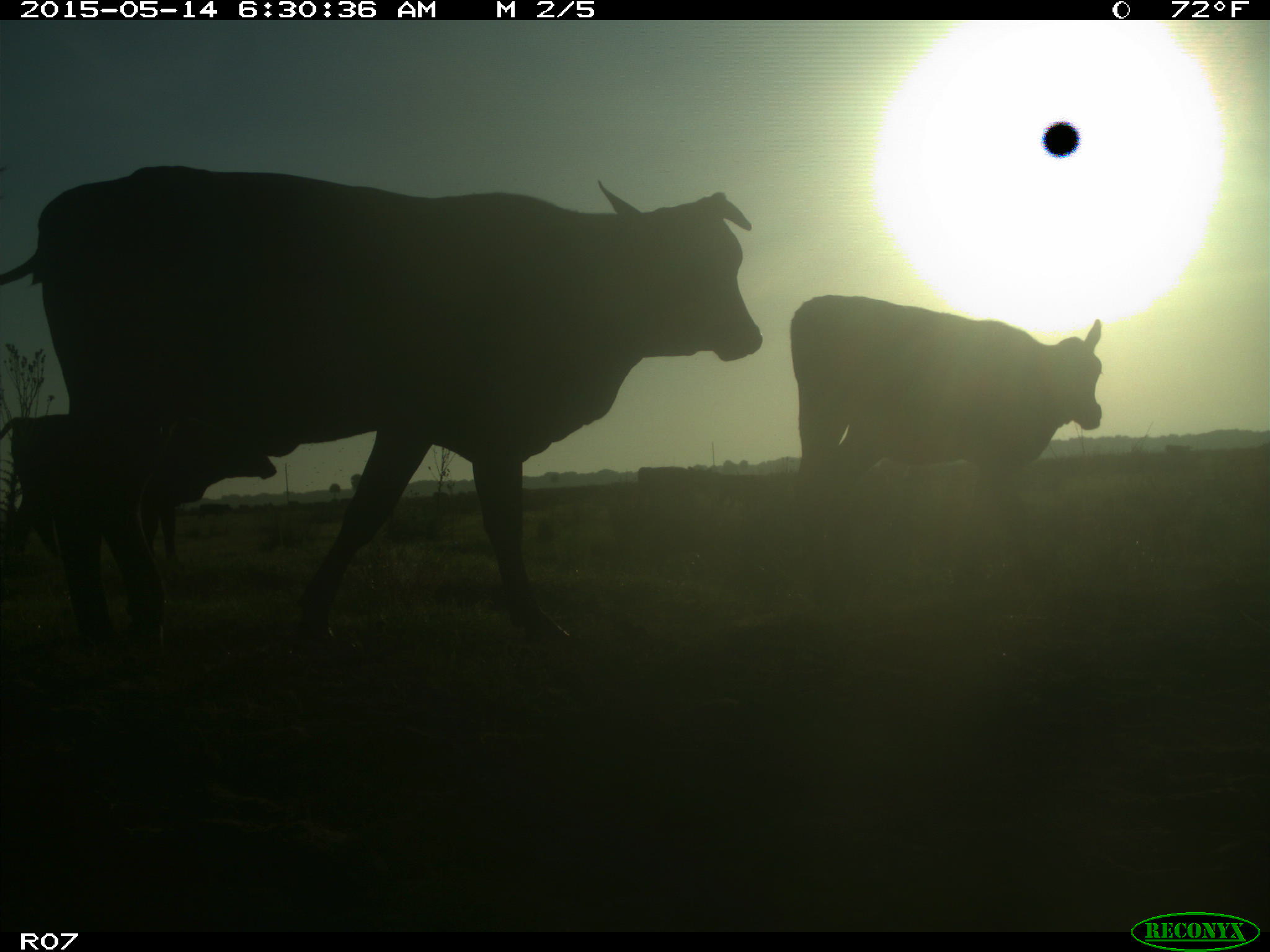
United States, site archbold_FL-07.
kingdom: Animalia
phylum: Chordata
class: Mammalia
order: Artiodactyla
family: Bovidae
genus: Bos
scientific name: Bos taurus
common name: domestic cow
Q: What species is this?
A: Bos taurus (domestic cow).